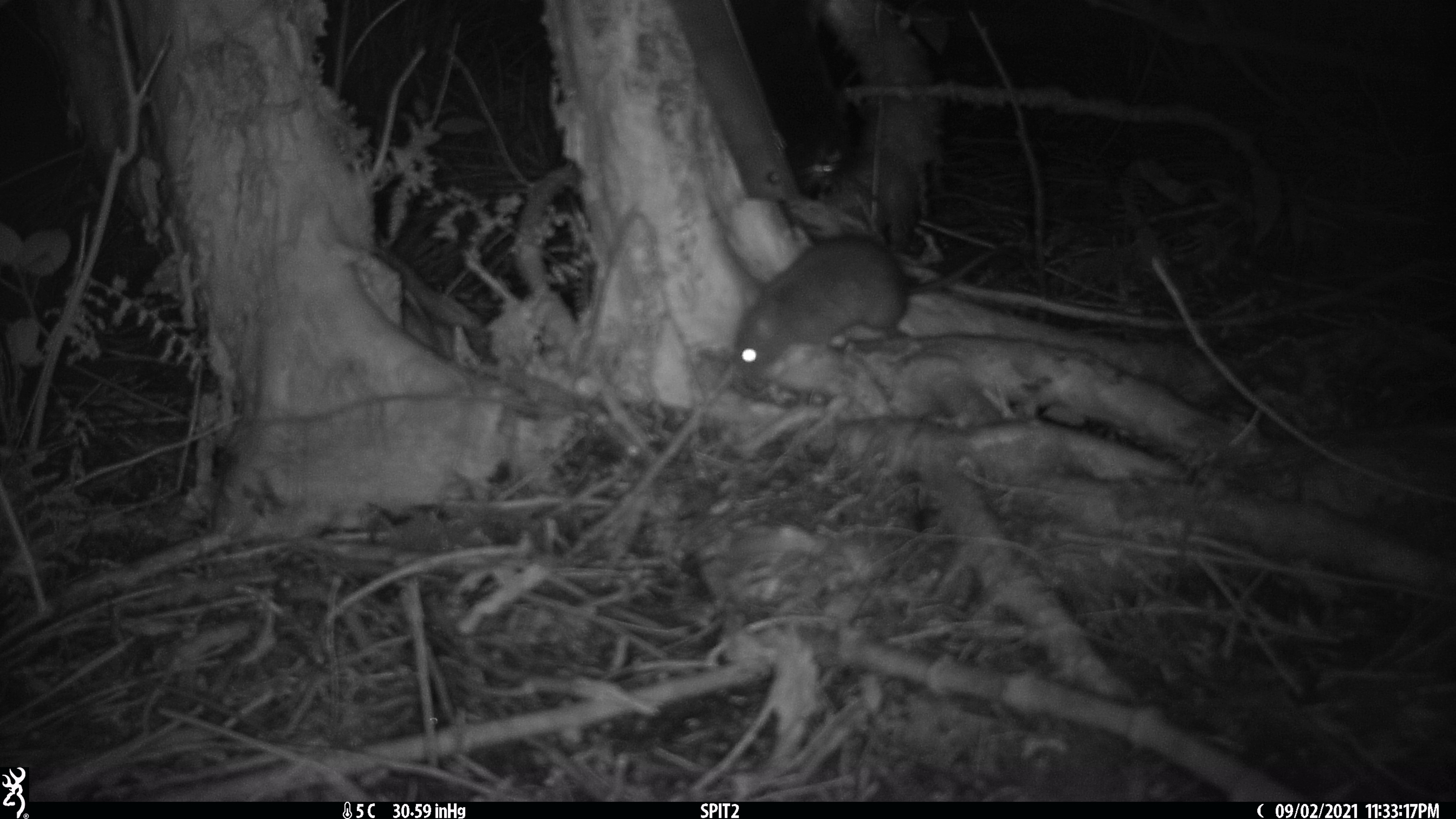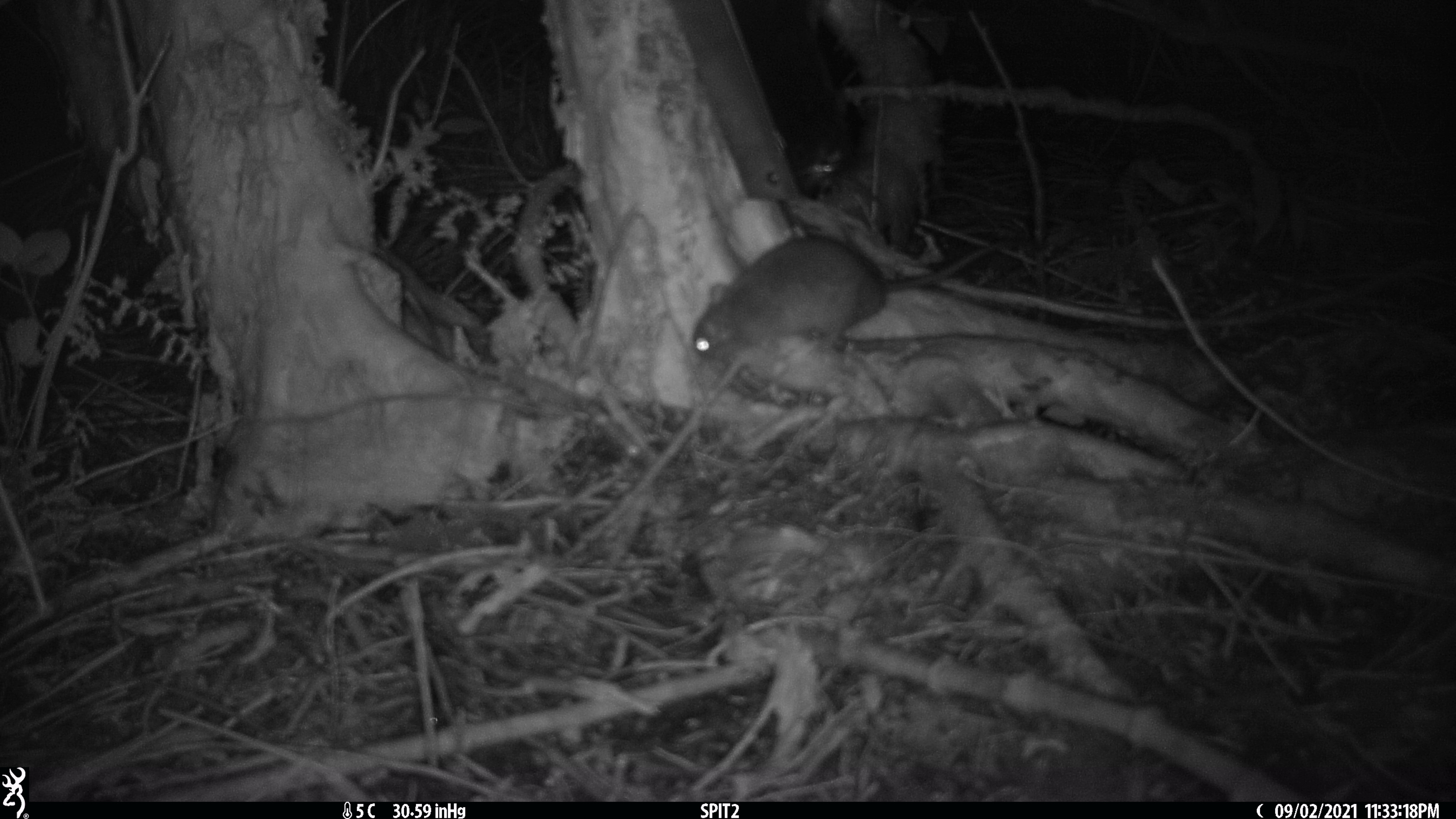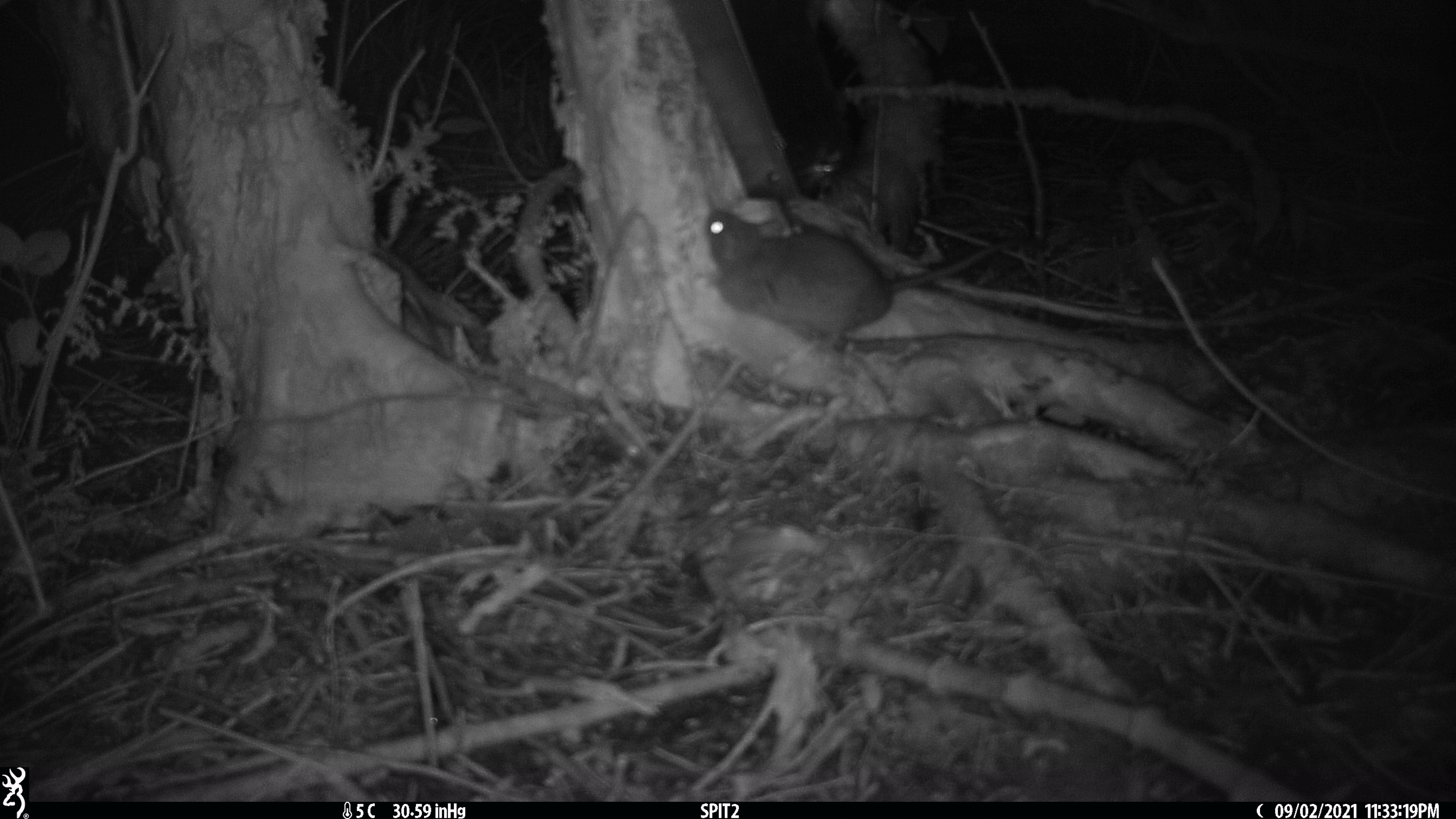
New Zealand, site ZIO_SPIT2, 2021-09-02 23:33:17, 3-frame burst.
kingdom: Animalia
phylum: Chordata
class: Mammalia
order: Rodentia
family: Muridae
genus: Rattus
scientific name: Rattus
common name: rat